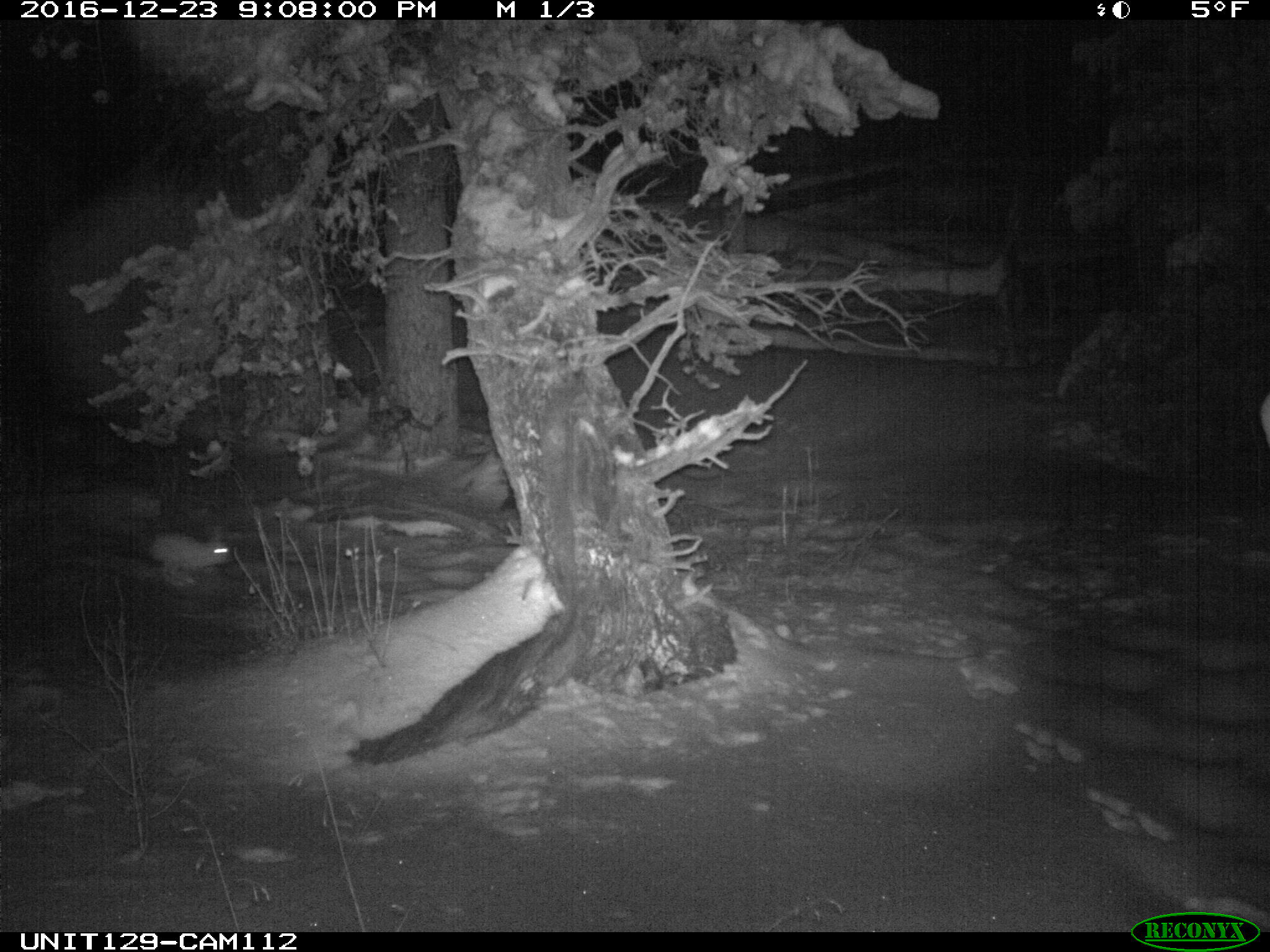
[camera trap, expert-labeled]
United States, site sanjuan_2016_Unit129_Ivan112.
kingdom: Animalia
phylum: Chordata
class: Mammalia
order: Lagomorpha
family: Leporidae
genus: Lepus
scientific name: Lepus americanus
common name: snowshoe hare